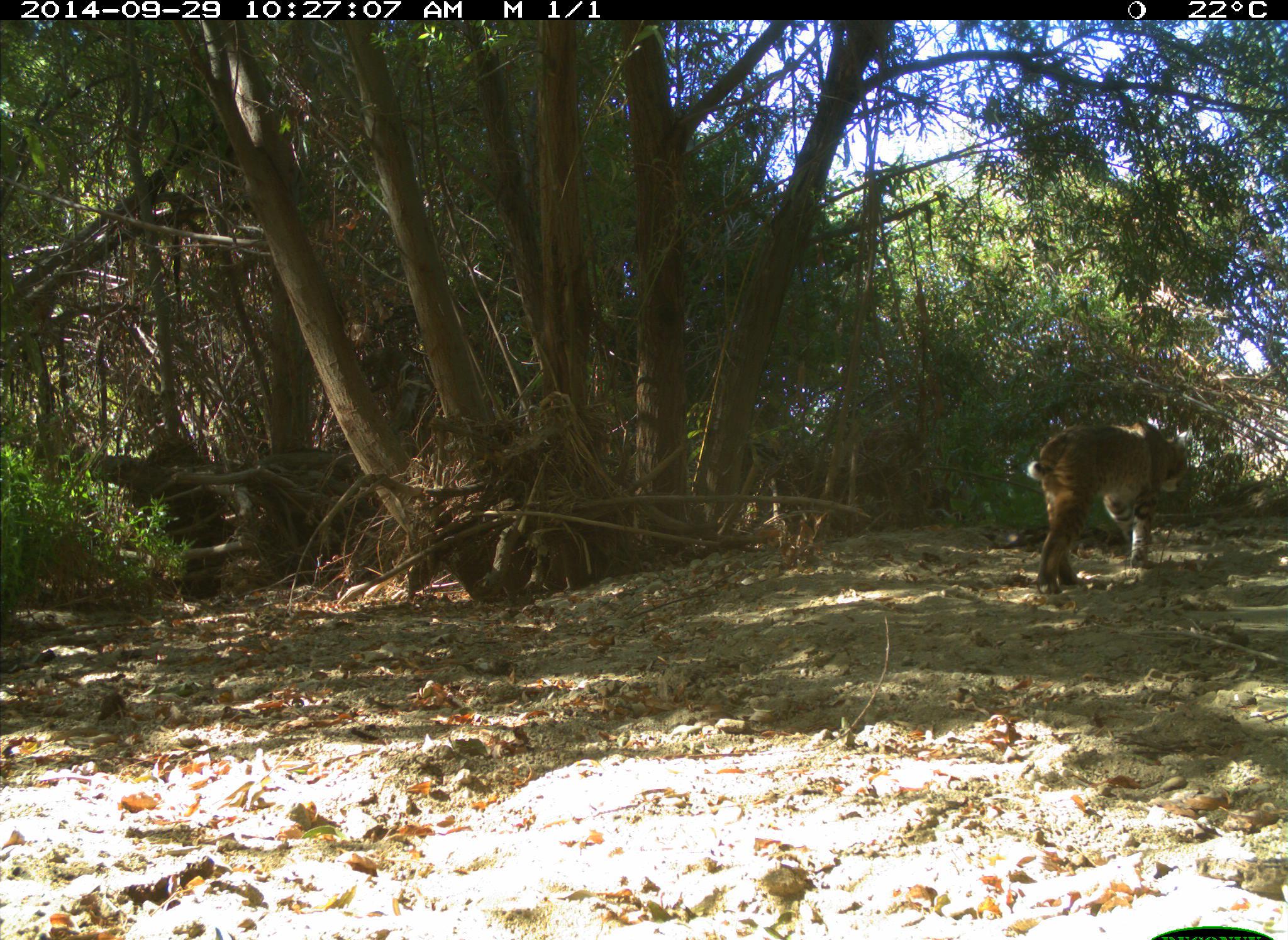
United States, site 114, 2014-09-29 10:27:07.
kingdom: Animalia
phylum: Chordata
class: Mammalia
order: Carnivora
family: Felidae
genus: Lynx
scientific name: Lynx rufus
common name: bobcat